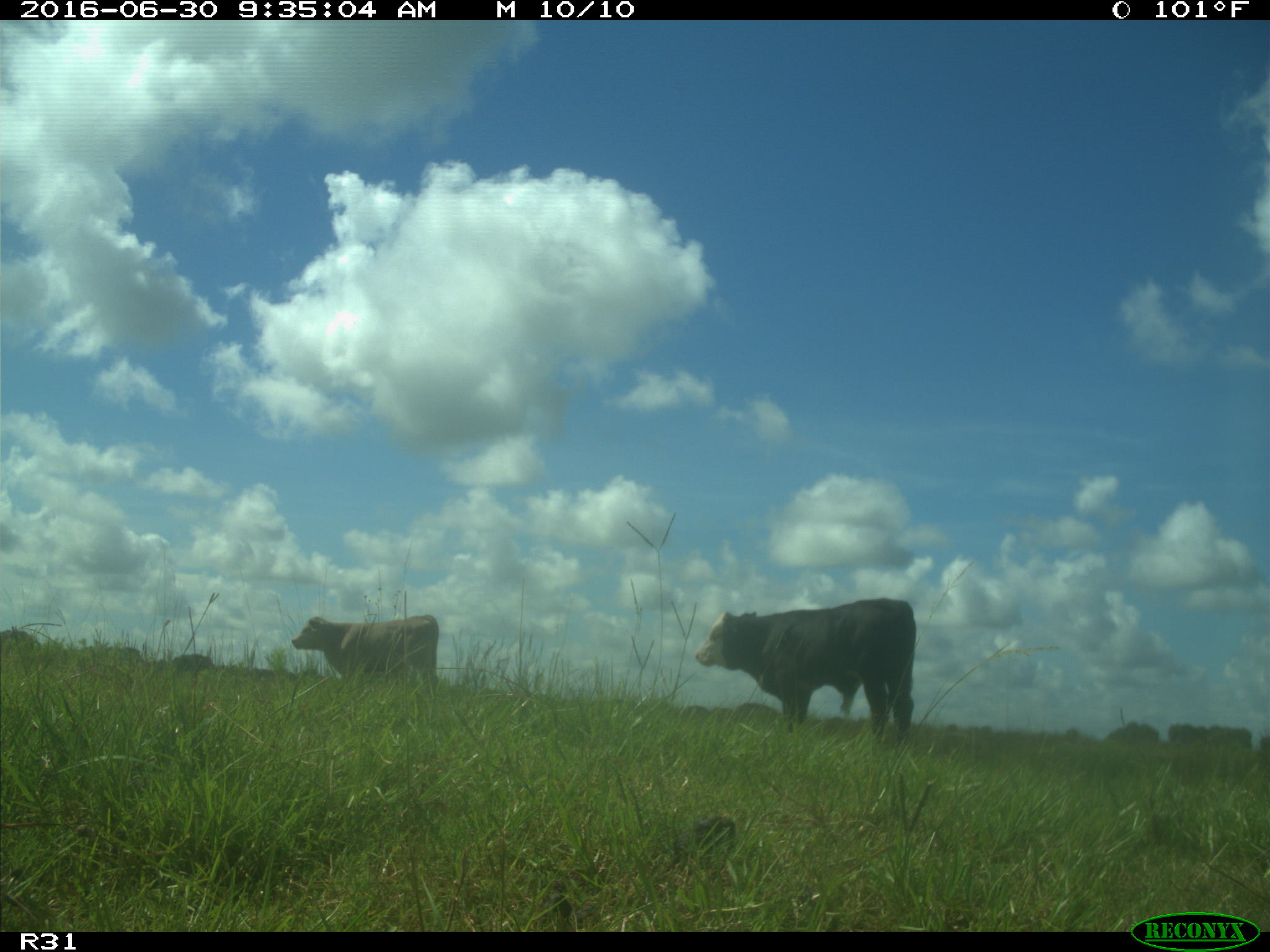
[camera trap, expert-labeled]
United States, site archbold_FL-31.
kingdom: Animalia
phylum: Chordata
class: Mammalia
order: Artiodactyla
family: Bovidae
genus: Bos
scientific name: Bos taurus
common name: domestic cow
Bos taurus (domestic cow).